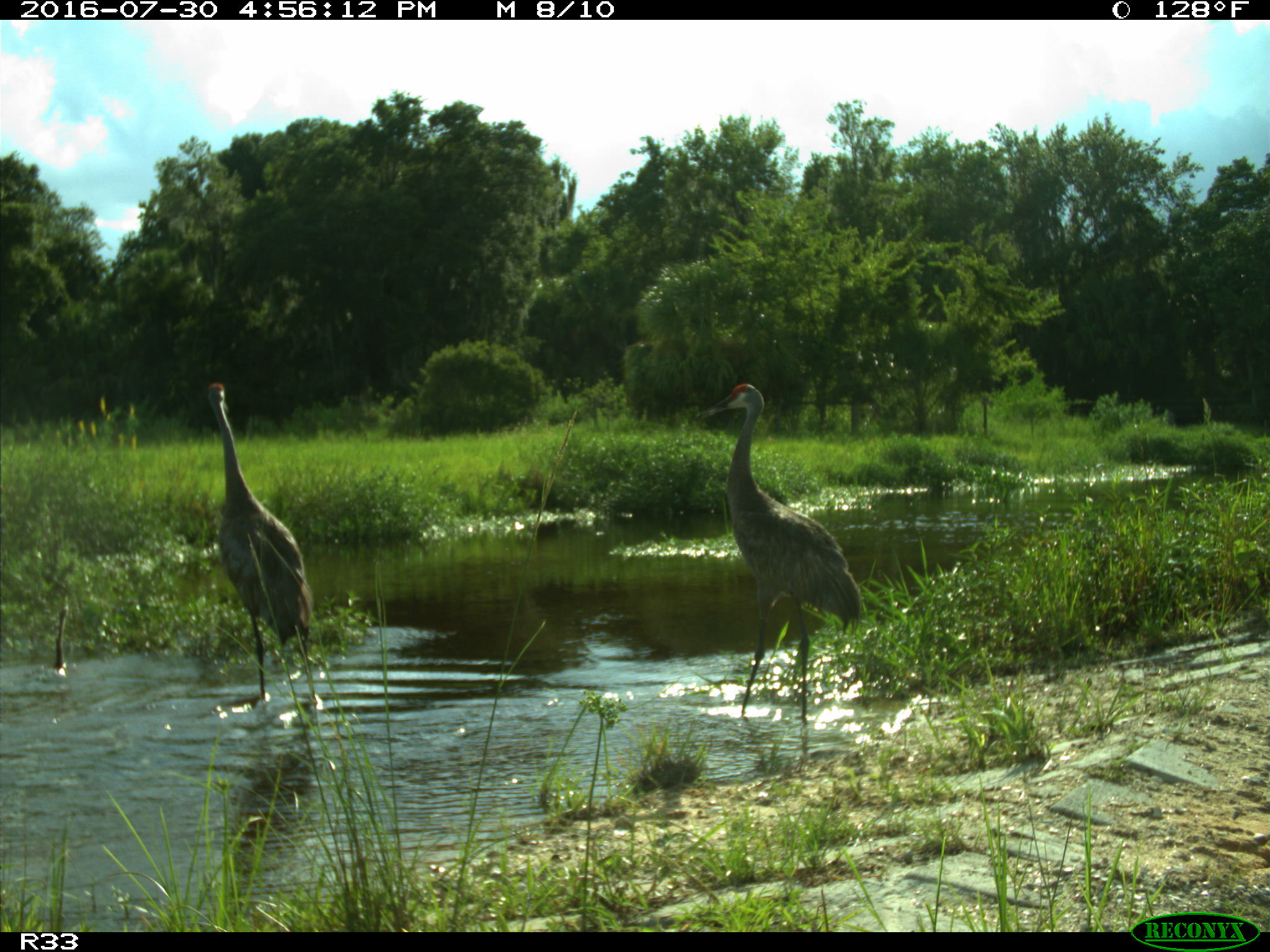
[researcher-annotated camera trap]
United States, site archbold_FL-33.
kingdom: Animalia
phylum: Chordata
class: Aves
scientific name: Aves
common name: birds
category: unidentified bird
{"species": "unidentified bird (birds) (Aves)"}